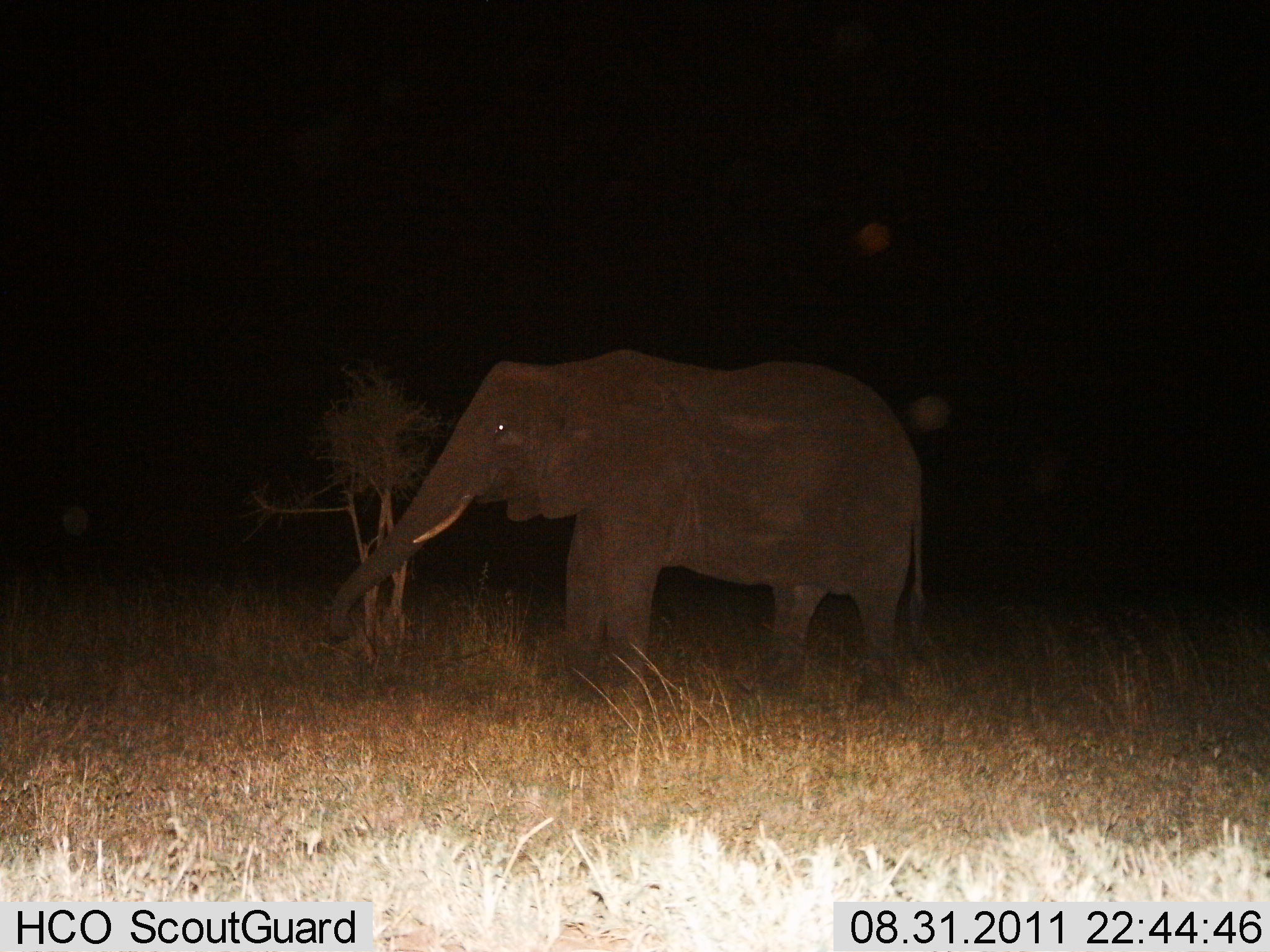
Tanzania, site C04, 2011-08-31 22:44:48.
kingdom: Animalia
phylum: Chordata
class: Mammalia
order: Proboscidea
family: Elephantidae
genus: Loxodonta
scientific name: Loxodonta africana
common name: african bush elephant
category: elephant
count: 1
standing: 92%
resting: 0%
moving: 0%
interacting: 0%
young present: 0%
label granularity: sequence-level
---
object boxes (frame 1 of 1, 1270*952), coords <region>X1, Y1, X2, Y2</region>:
animal: <region>327, 349, 929, 716</region>